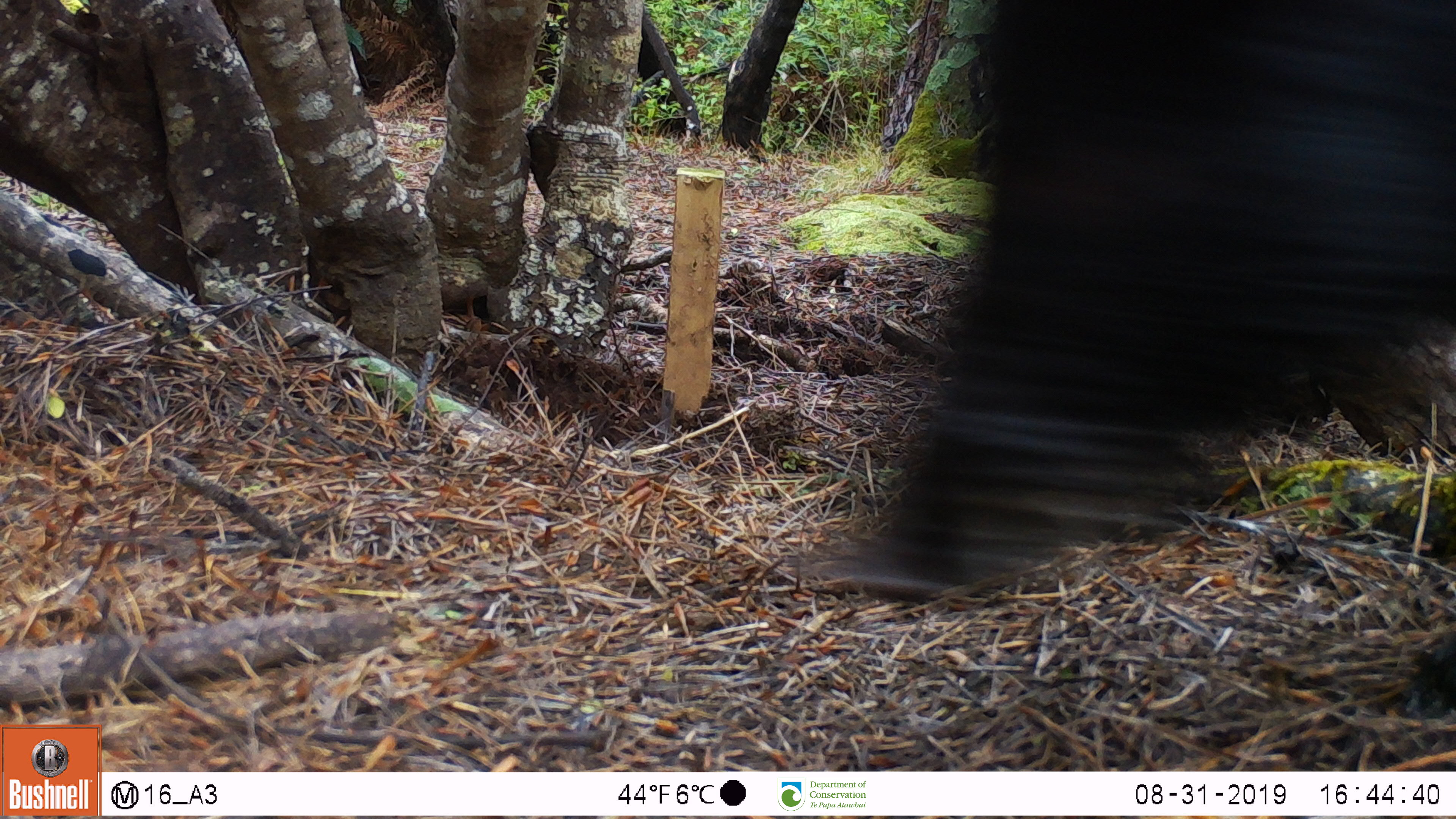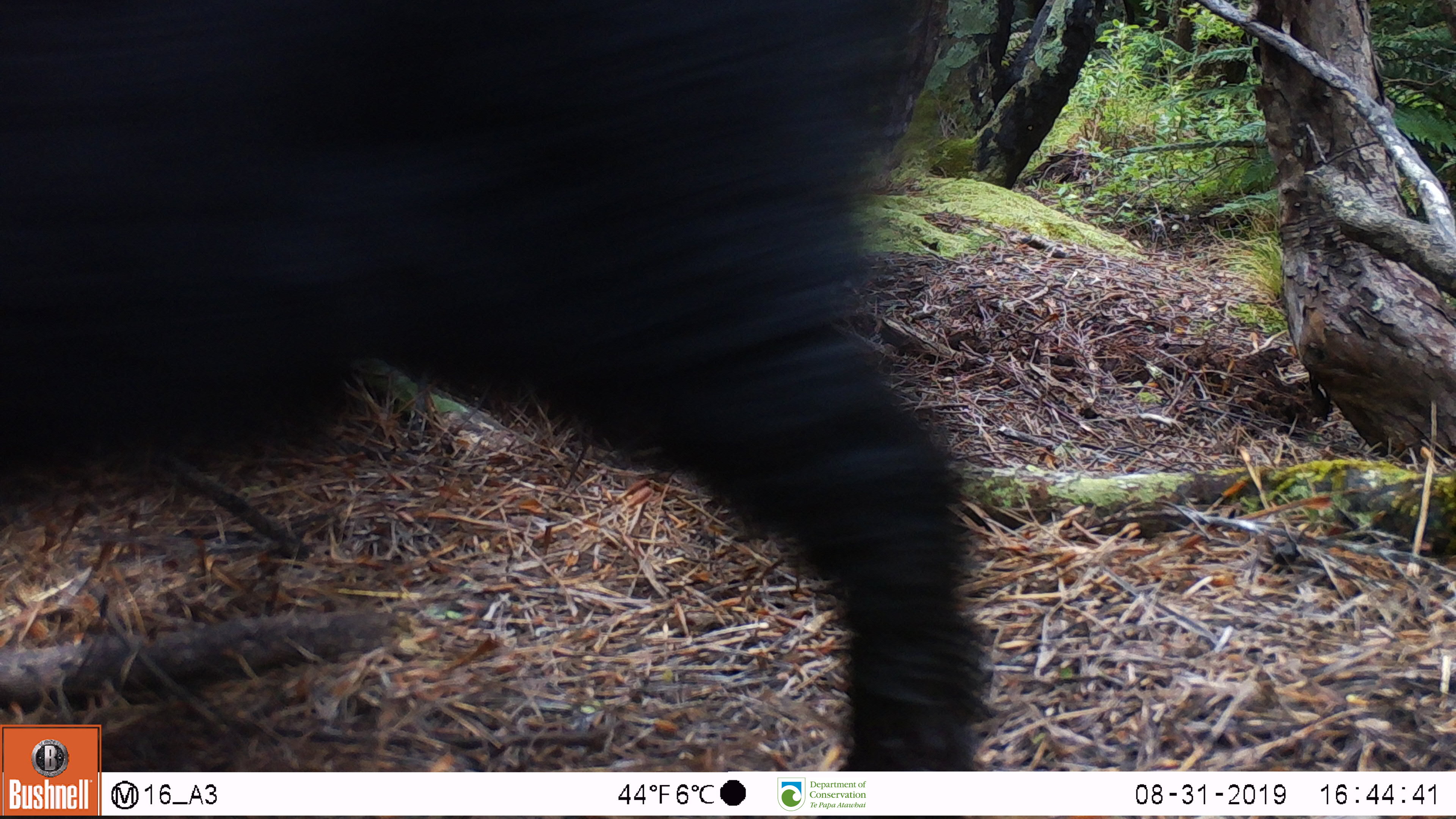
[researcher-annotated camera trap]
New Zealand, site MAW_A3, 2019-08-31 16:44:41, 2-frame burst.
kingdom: Animalia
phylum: Chordata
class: Mammalia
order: Artiodactyla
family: Suidae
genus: Sus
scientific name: Sus scrofa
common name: pig